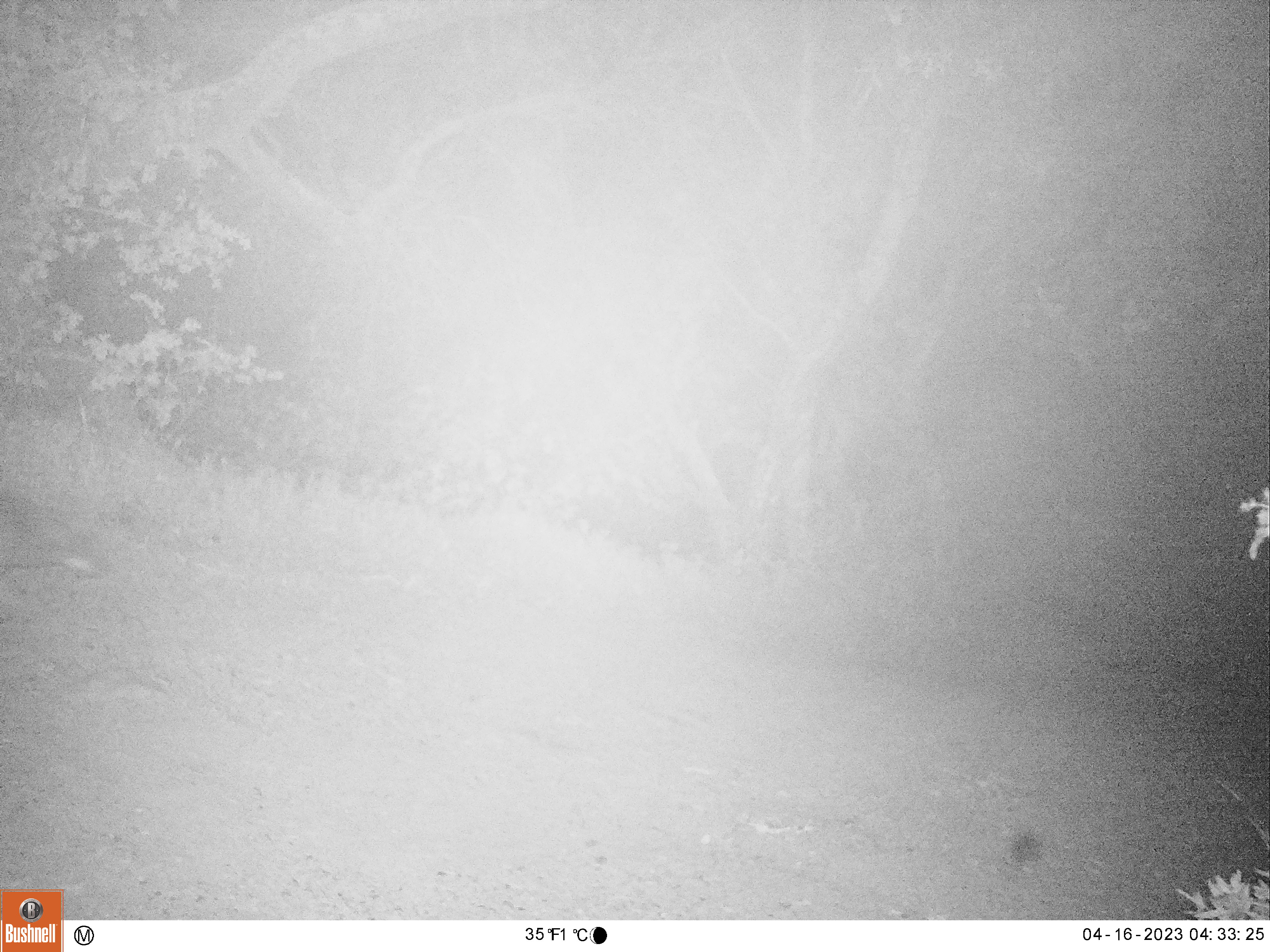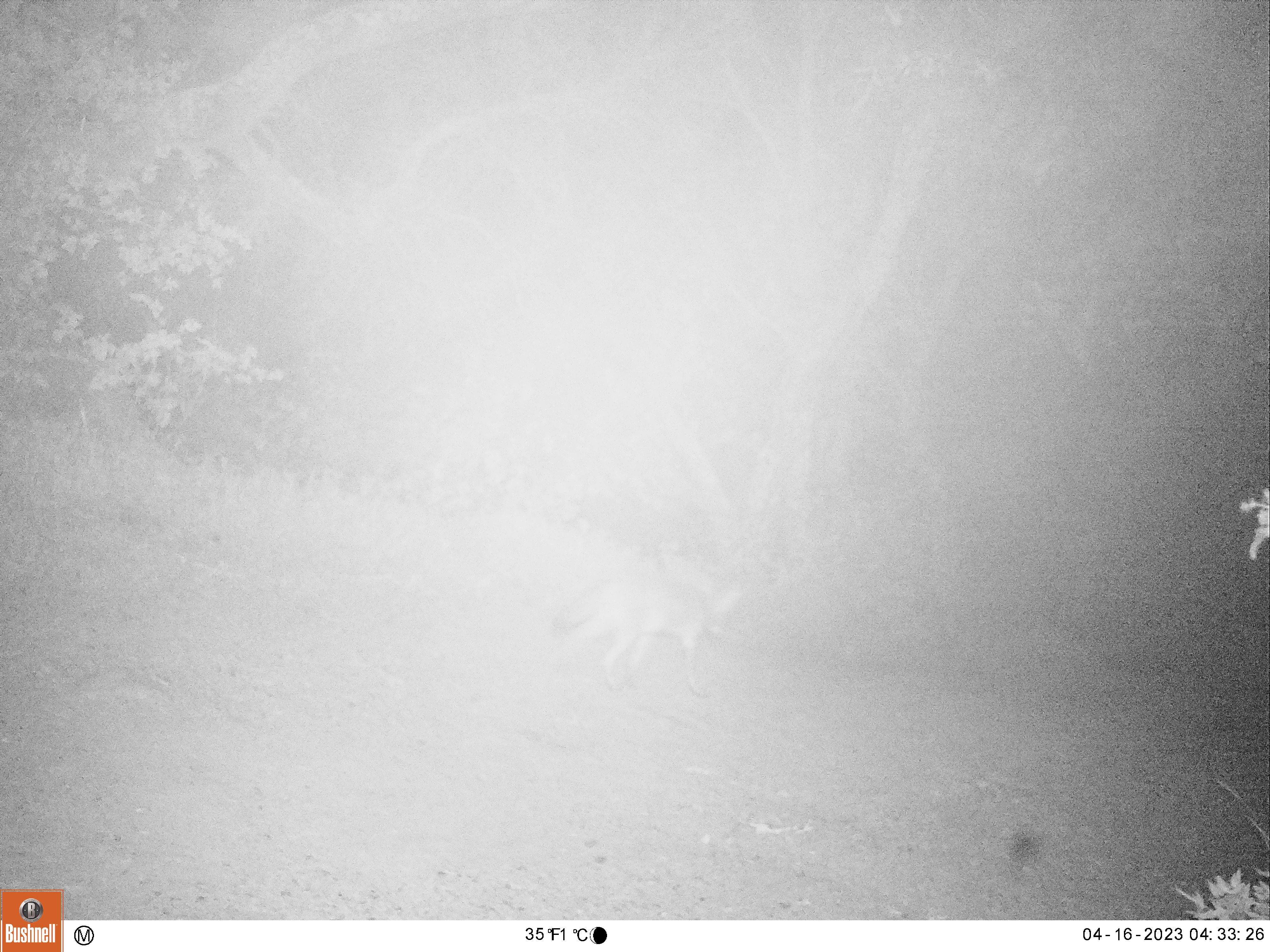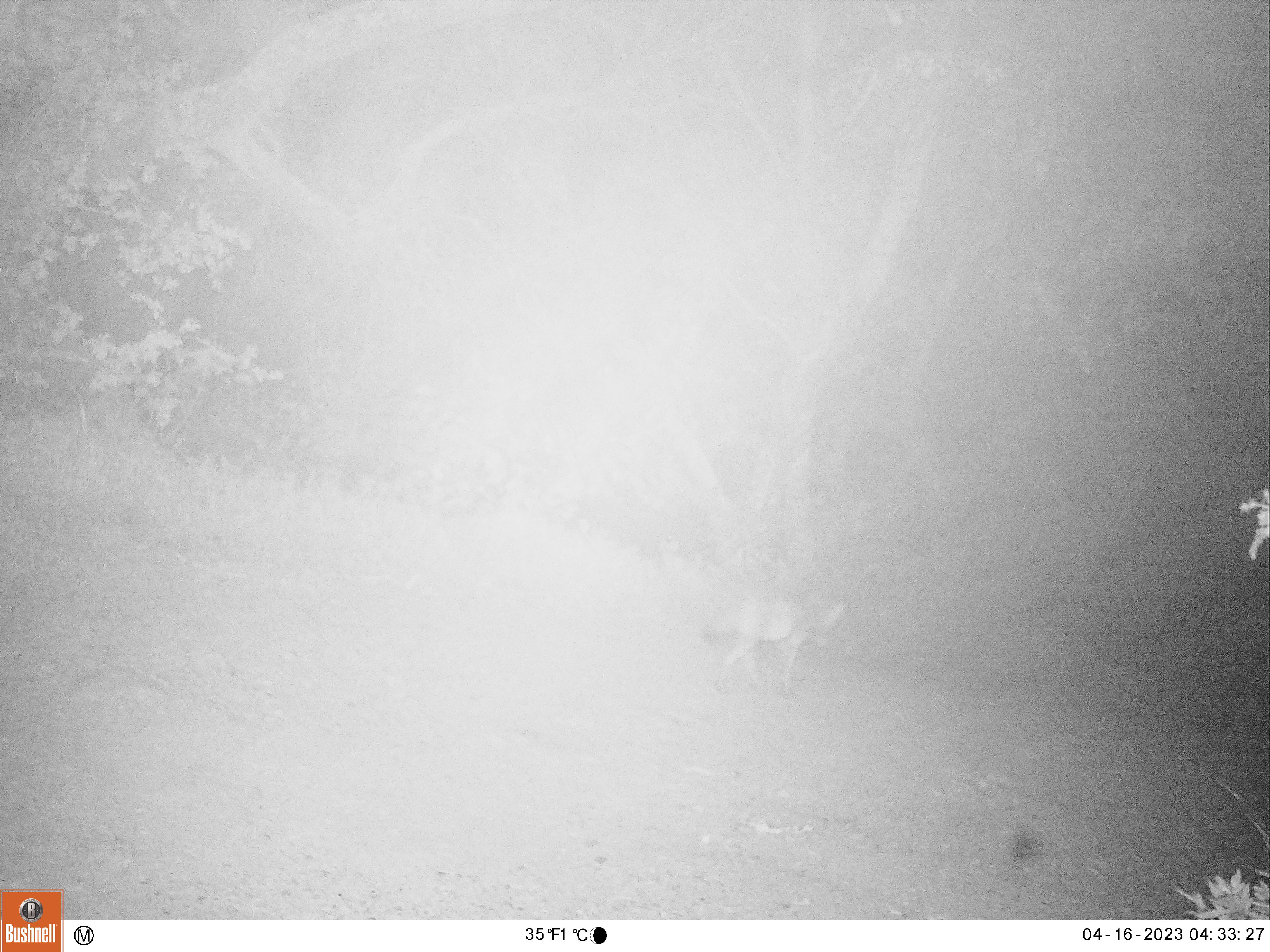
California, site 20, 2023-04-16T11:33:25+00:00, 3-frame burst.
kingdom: Animalia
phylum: Chordata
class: Mammalia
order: Carnivora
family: Canidae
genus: Canis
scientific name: Canis latrans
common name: coyote